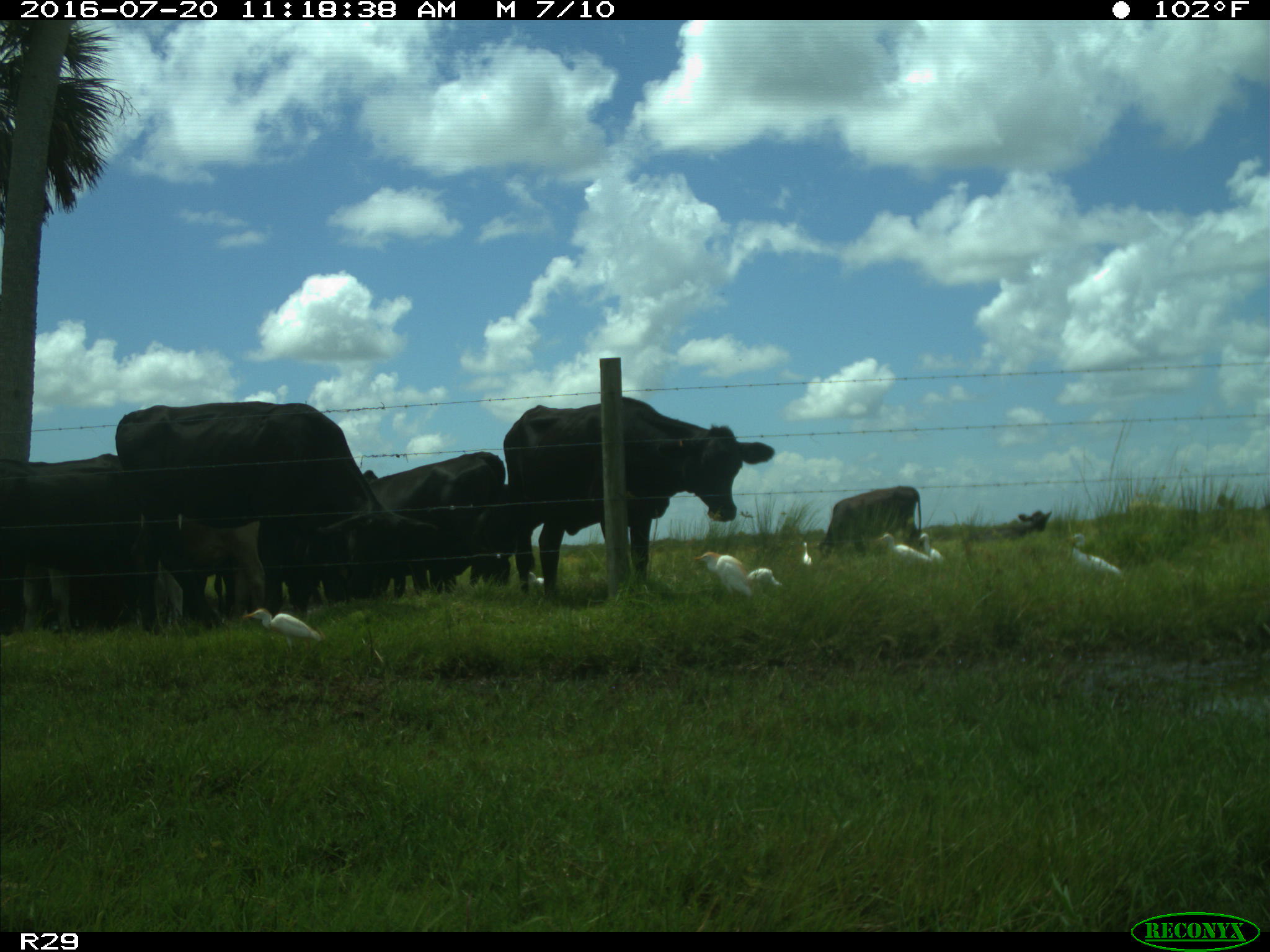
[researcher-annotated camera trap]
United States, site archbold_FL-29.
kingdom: Animalia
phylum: Chordata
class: Mammalia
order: Artiodactyla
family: Bovidae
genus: Bos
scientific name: Bos taurus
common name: domestic cow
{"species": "Bos taurus (domestic cow)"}